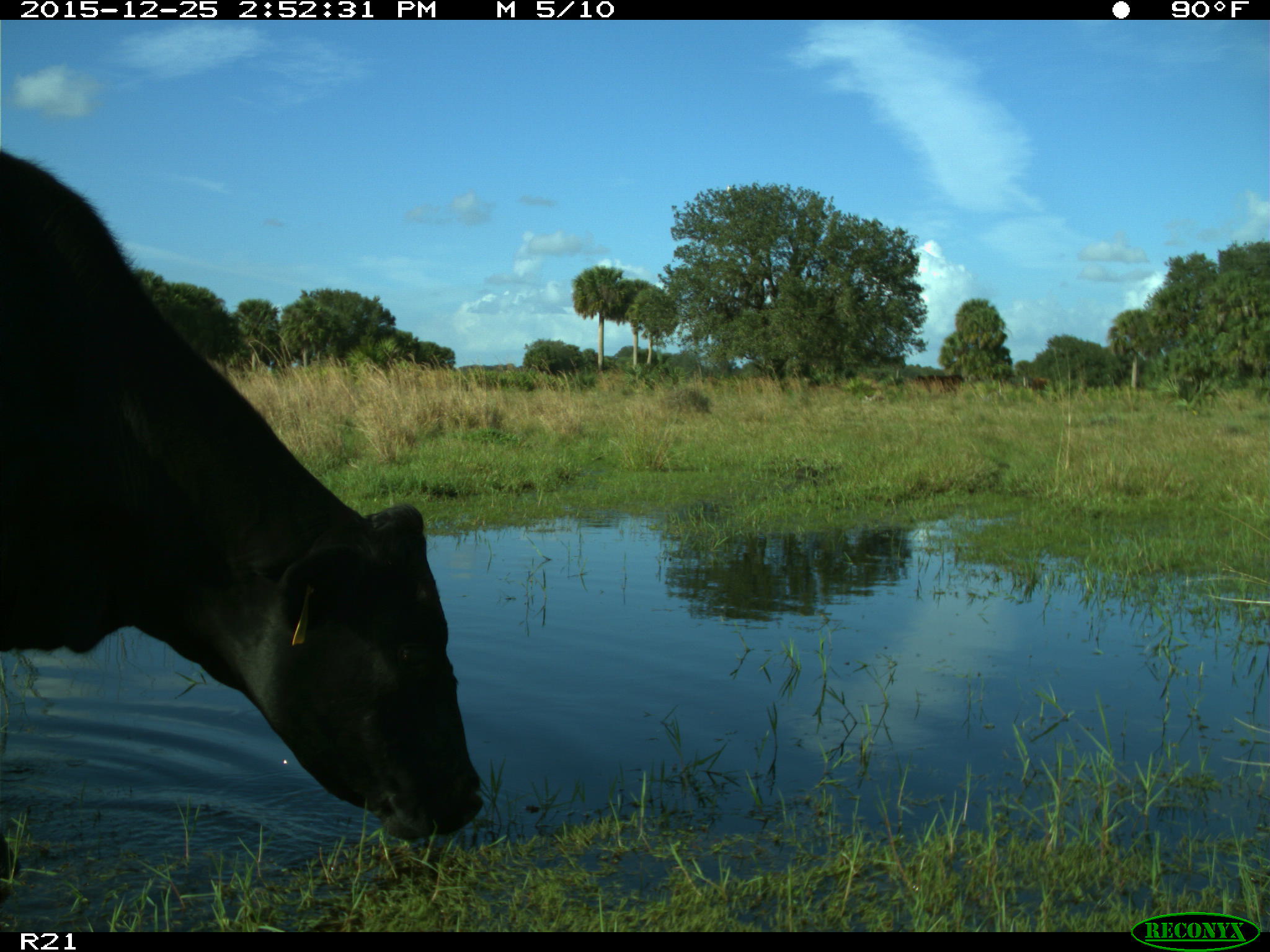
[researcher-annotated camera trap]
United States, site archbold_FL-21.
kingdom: Animalia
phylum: Chordata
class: Mammalia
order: Artiodactyla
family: Bovidae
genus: Bos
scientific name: Bos taurus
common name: domestic cow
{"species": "Bos taurus (domestic cow)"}